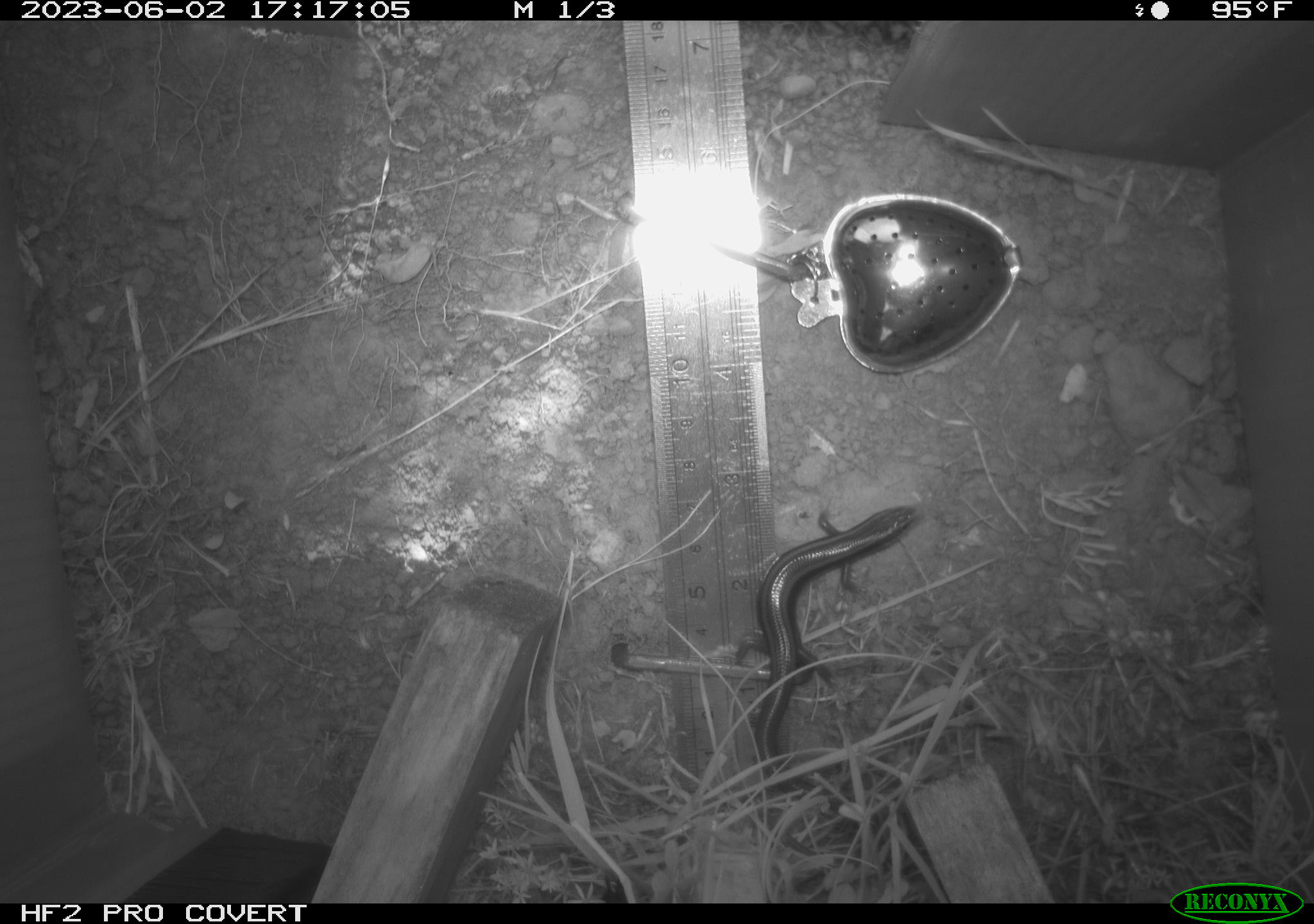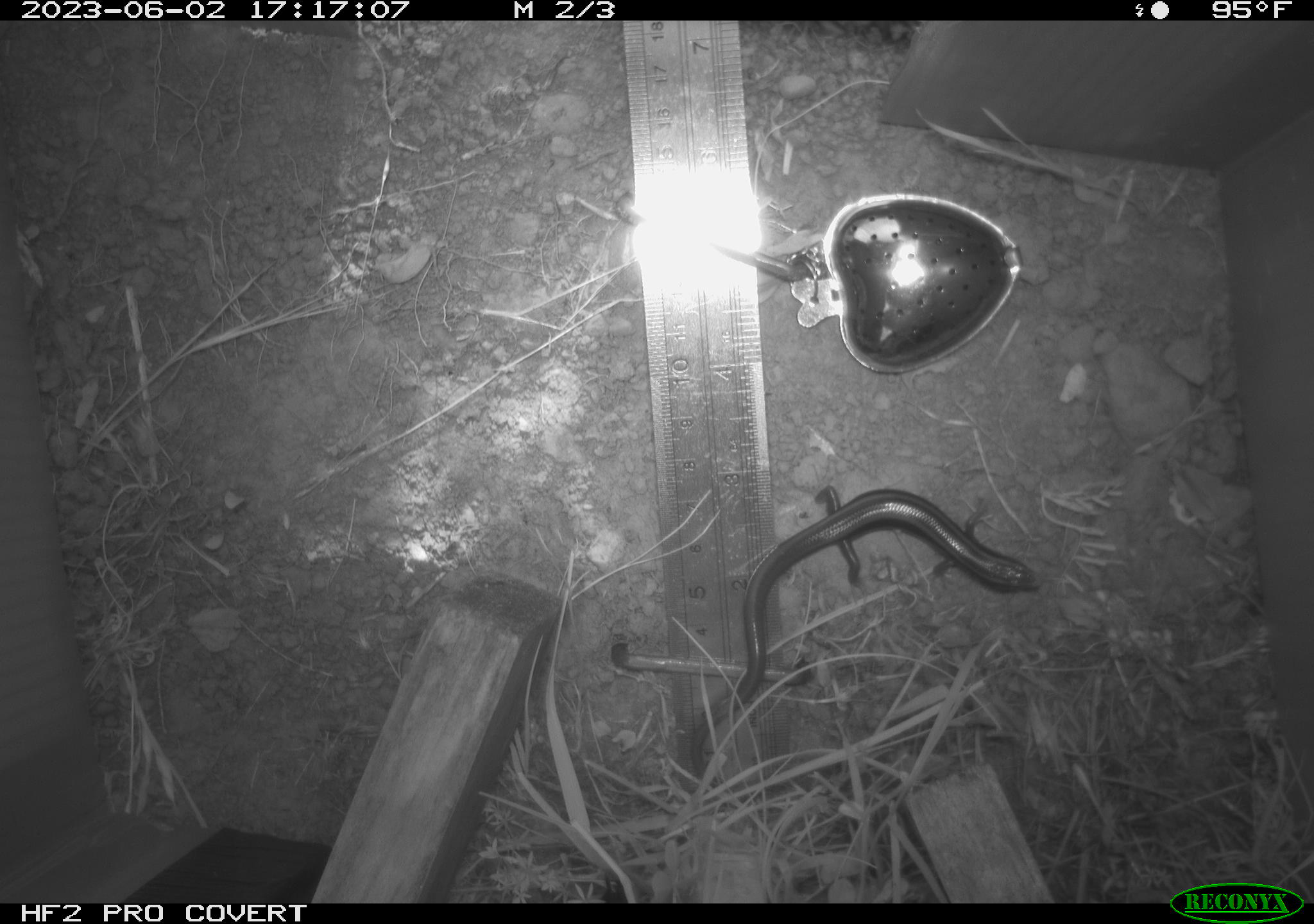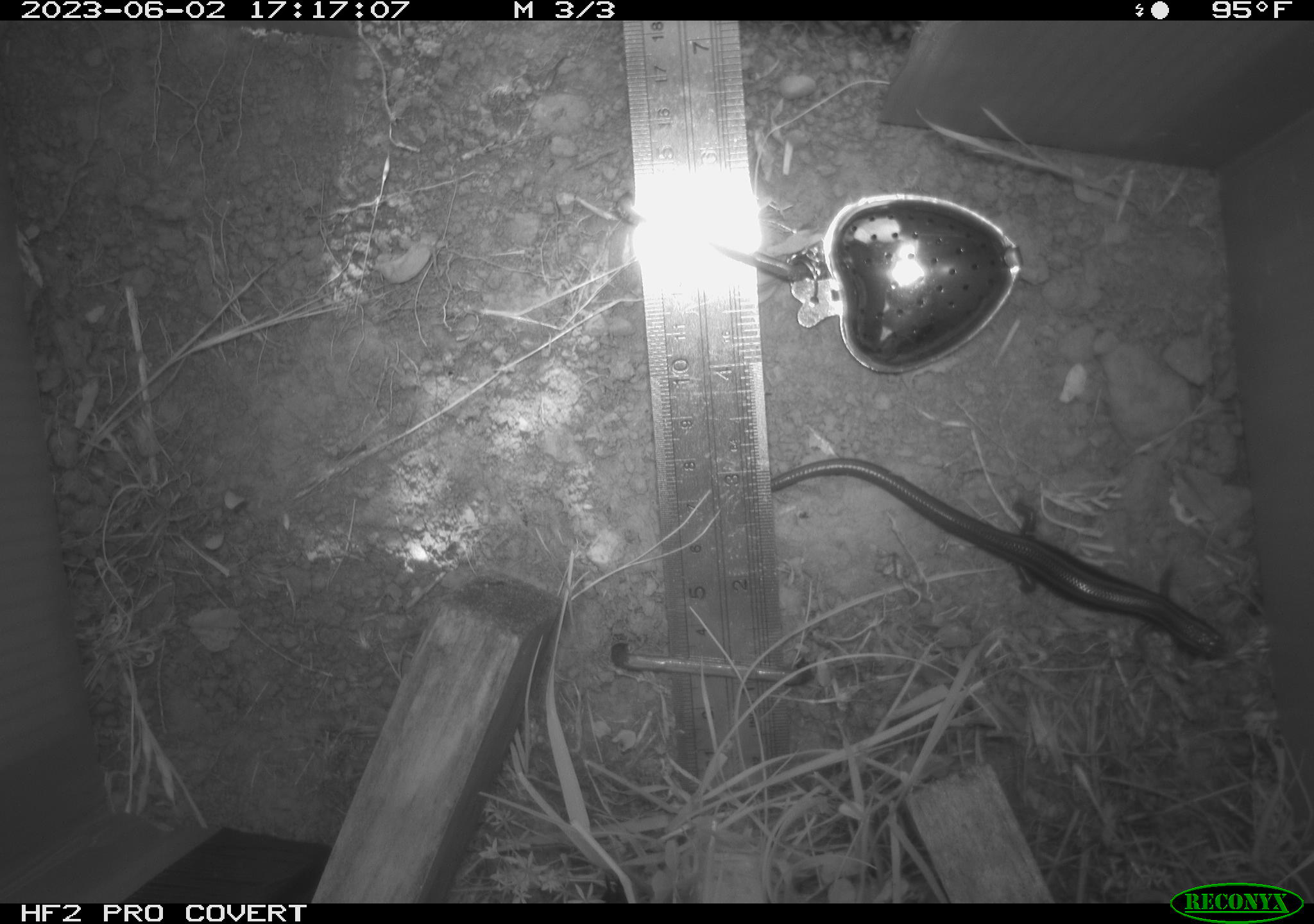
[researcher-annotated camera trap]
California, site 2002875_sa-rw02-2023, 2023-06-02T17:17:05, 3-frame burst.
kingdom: Animalia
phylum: Chordata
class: Reptilia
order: Squamata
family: Scincidae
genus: Plestiodon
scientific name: Plestiodon skiltonianus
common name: western skink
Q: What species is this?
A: Western skink (Plestiodon skiltonianus).